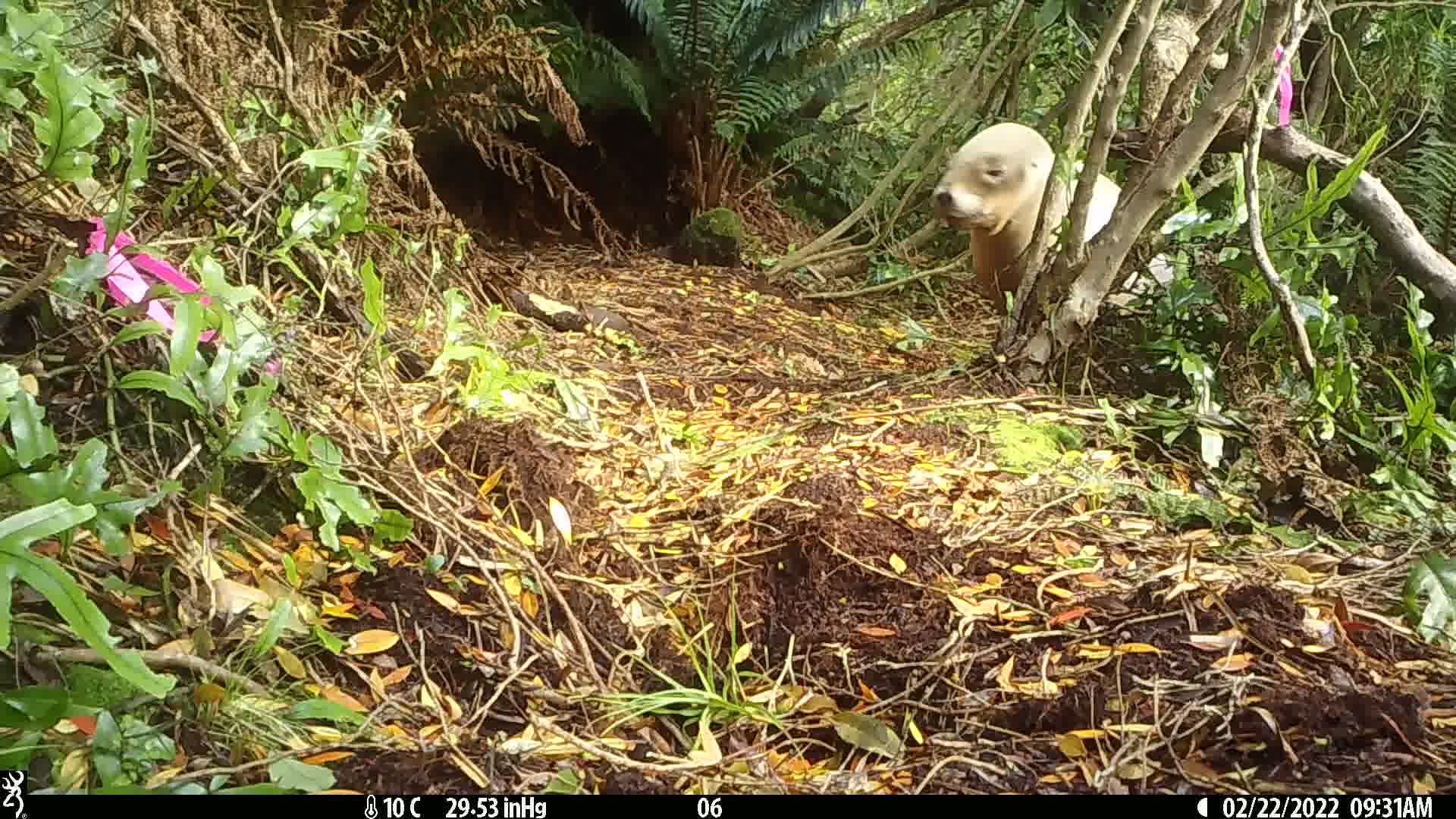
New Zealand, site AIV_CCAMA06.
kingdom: Animalia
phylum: Chordata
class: Mammalia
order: Carnivora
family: Otariidae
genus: Phocarctos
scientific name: Phocarctos hookeri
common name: new zealand sea lion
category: sealion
Sealion (new zealand sea lion) (Phocarctos hookeri).